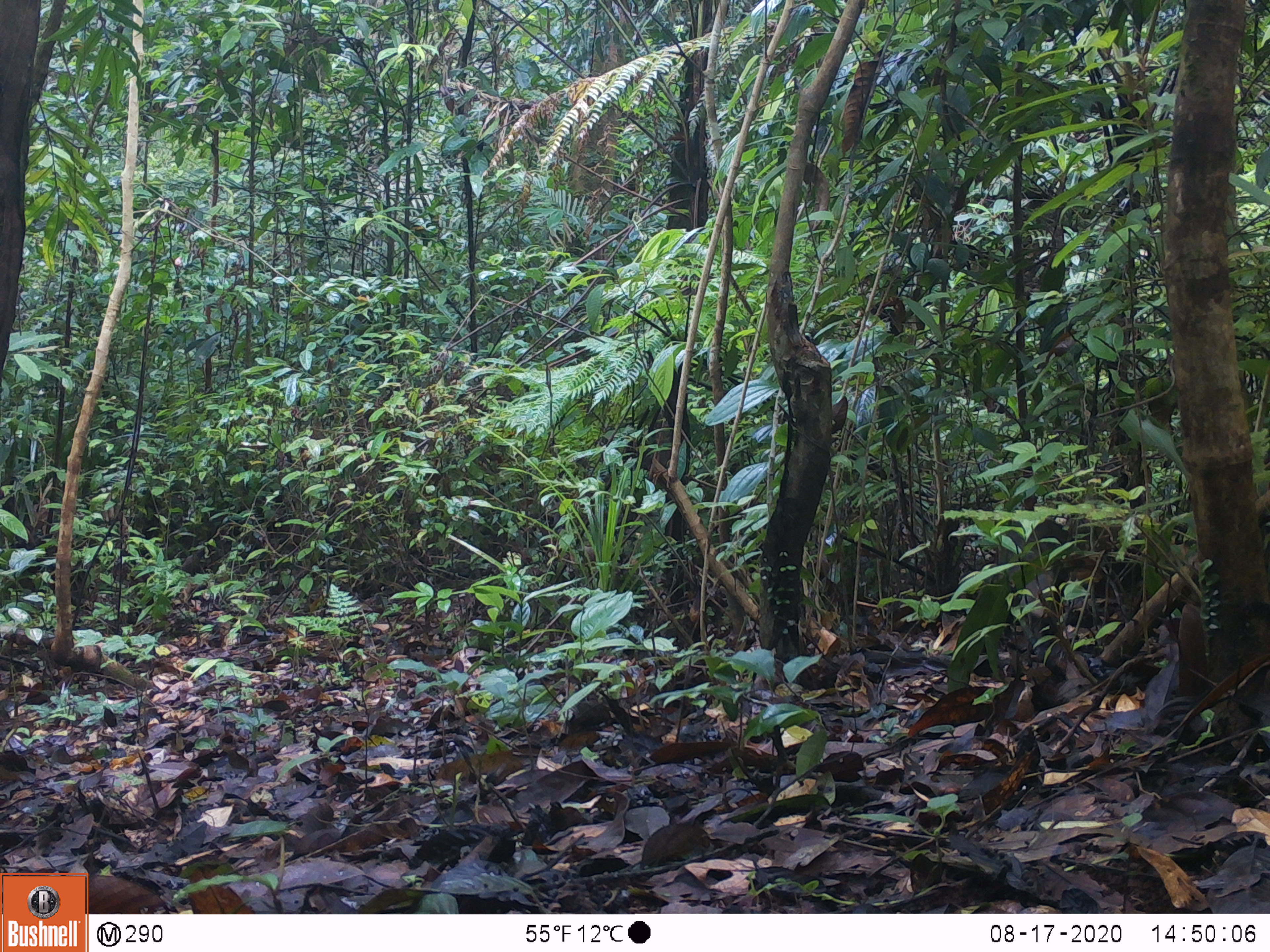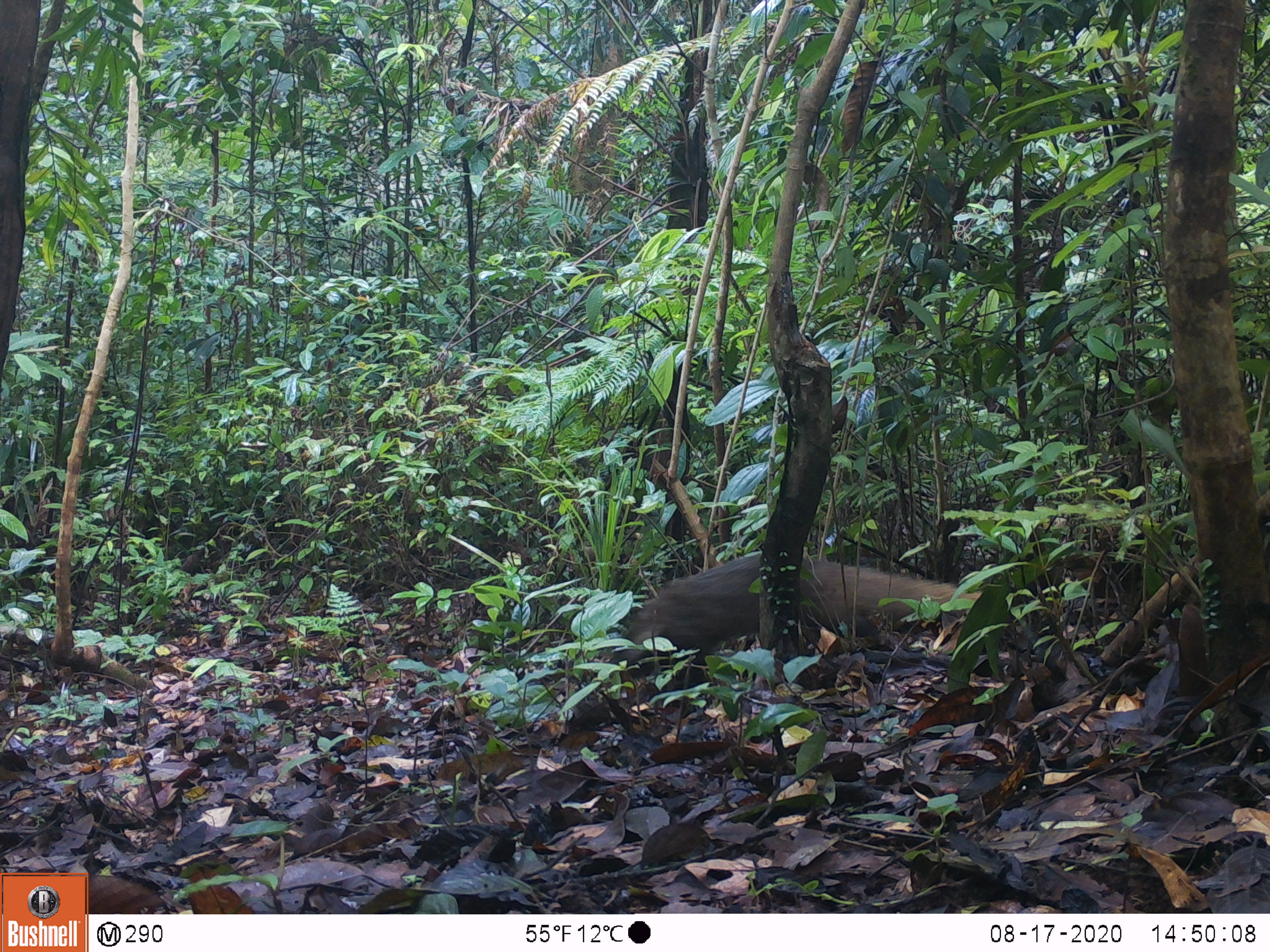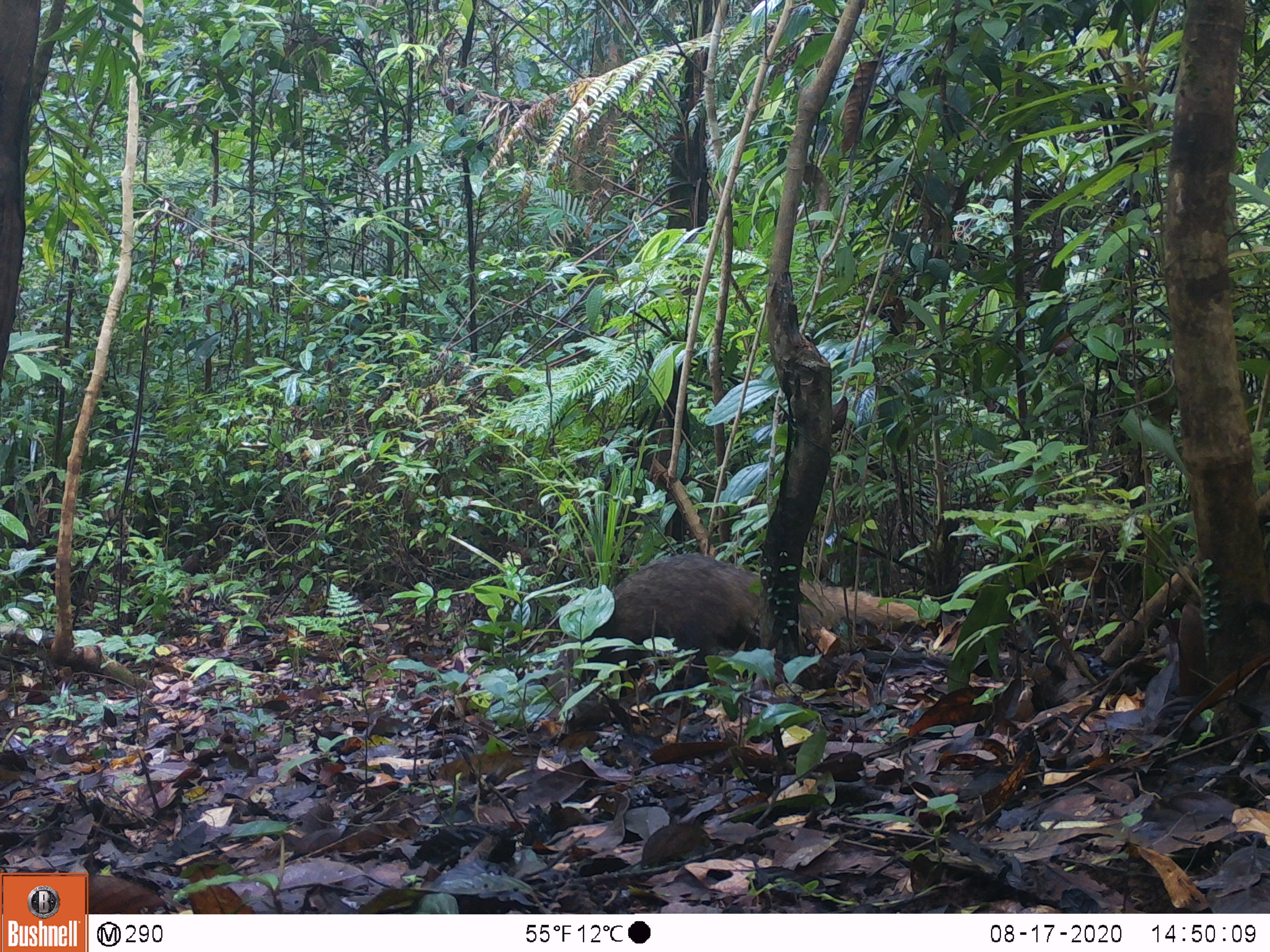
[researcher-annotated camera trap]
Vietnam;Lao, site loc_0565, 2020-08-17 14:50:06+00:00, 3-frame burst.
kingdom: Animalia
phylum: Chordata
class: Mammalia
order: Carnivora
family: Herpestidae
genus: Urva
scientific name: Urva urva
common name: crab-eating mongoose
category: crab eating mongoose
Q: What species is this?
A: Crab eating mongoose (crab-eating mongoose) (Urva urva).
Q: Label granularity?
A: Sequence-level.